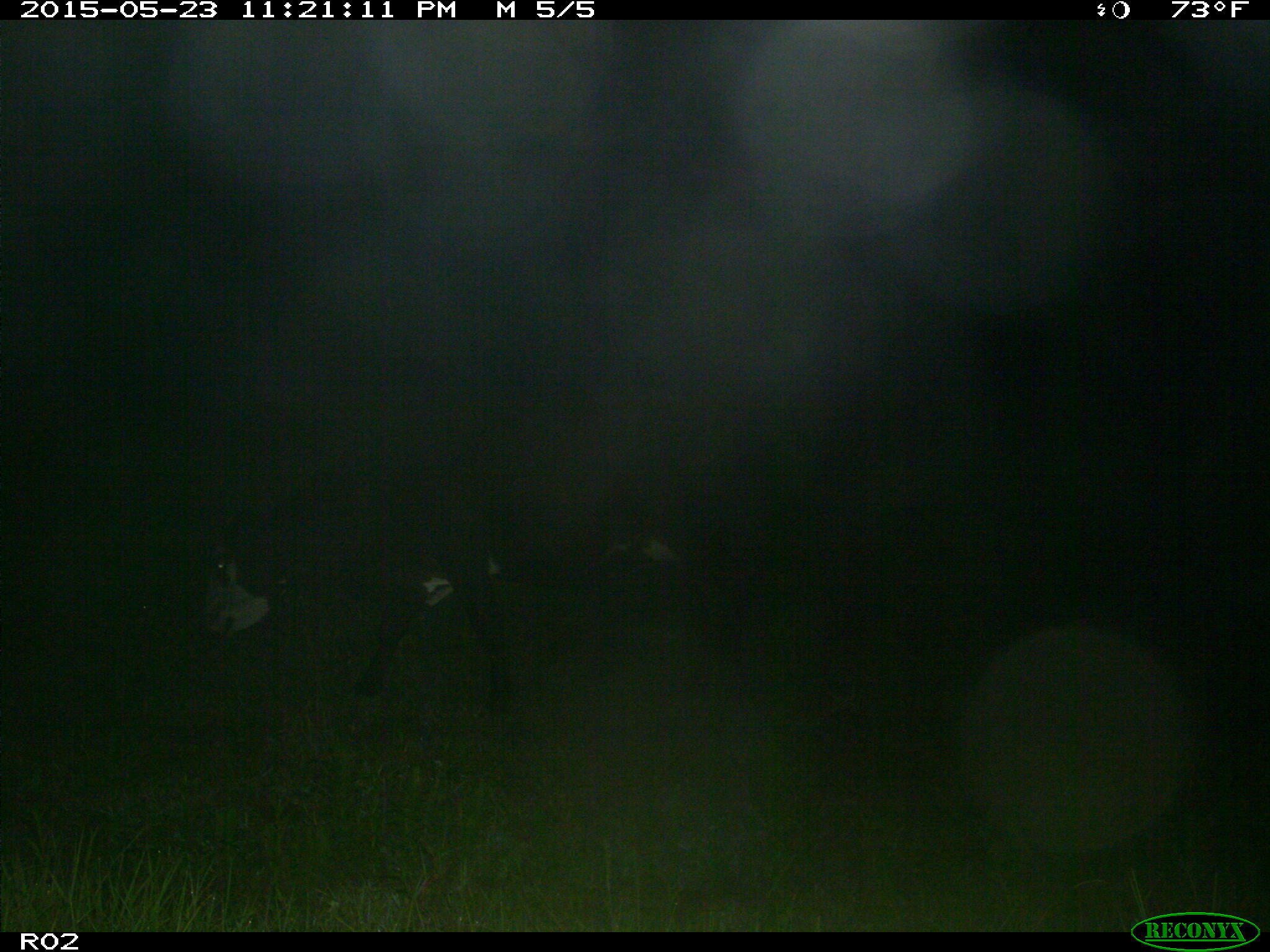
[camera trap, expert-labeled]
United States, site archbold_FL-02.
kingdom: Animalia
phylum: Chordata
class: Mammalia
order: Artiodactyla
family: Bovidae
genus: Bos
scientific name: Bos taurus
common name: domestic cow